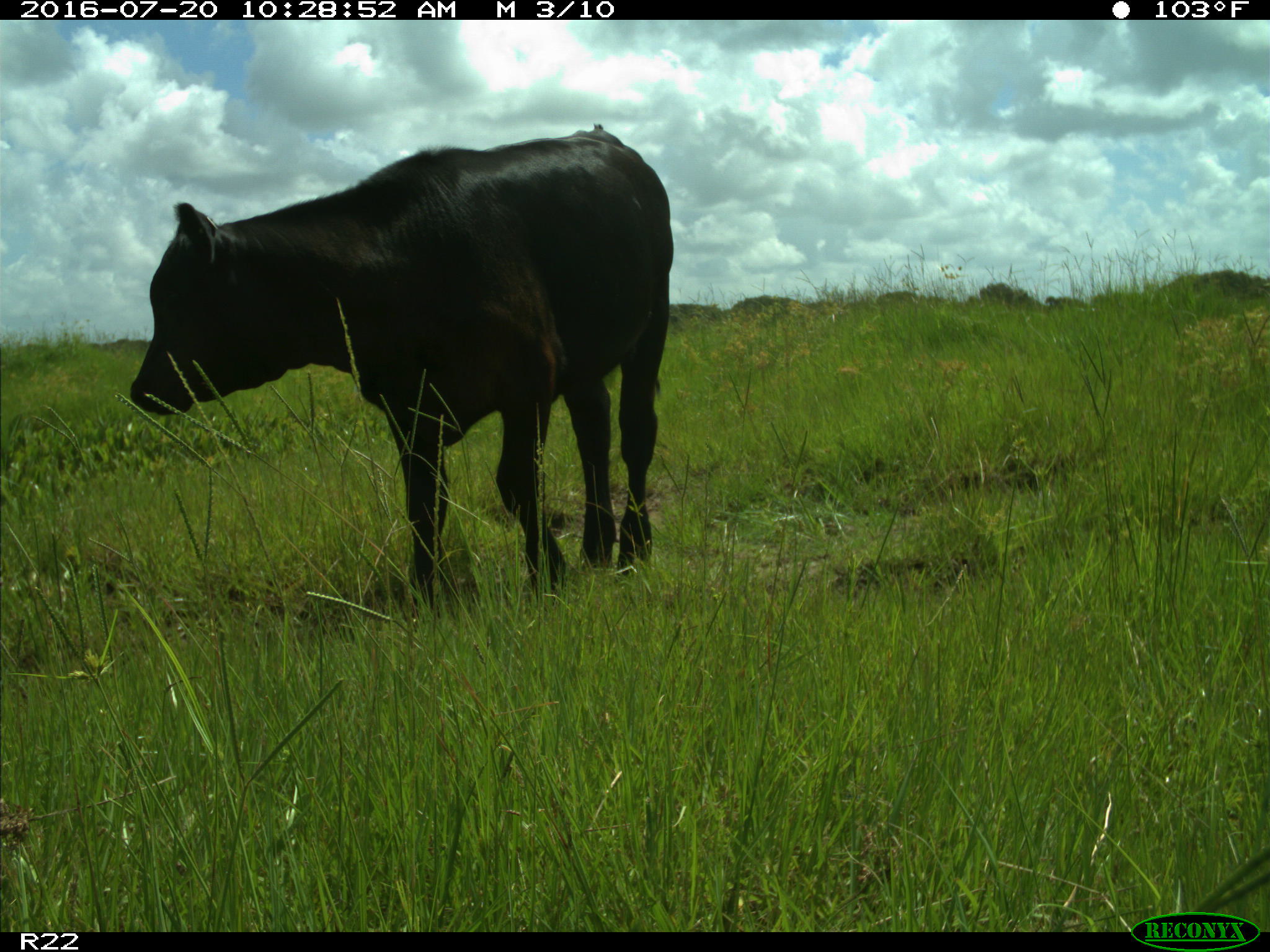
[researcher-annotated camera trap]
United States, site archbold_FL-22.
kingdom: Animalia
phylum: Chordata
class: Mammalia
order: Artiodactyla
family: Bovidae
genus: Bos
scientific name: Bos taurus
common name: domestic cow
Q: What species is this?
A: Bos taurus (domestic cow).